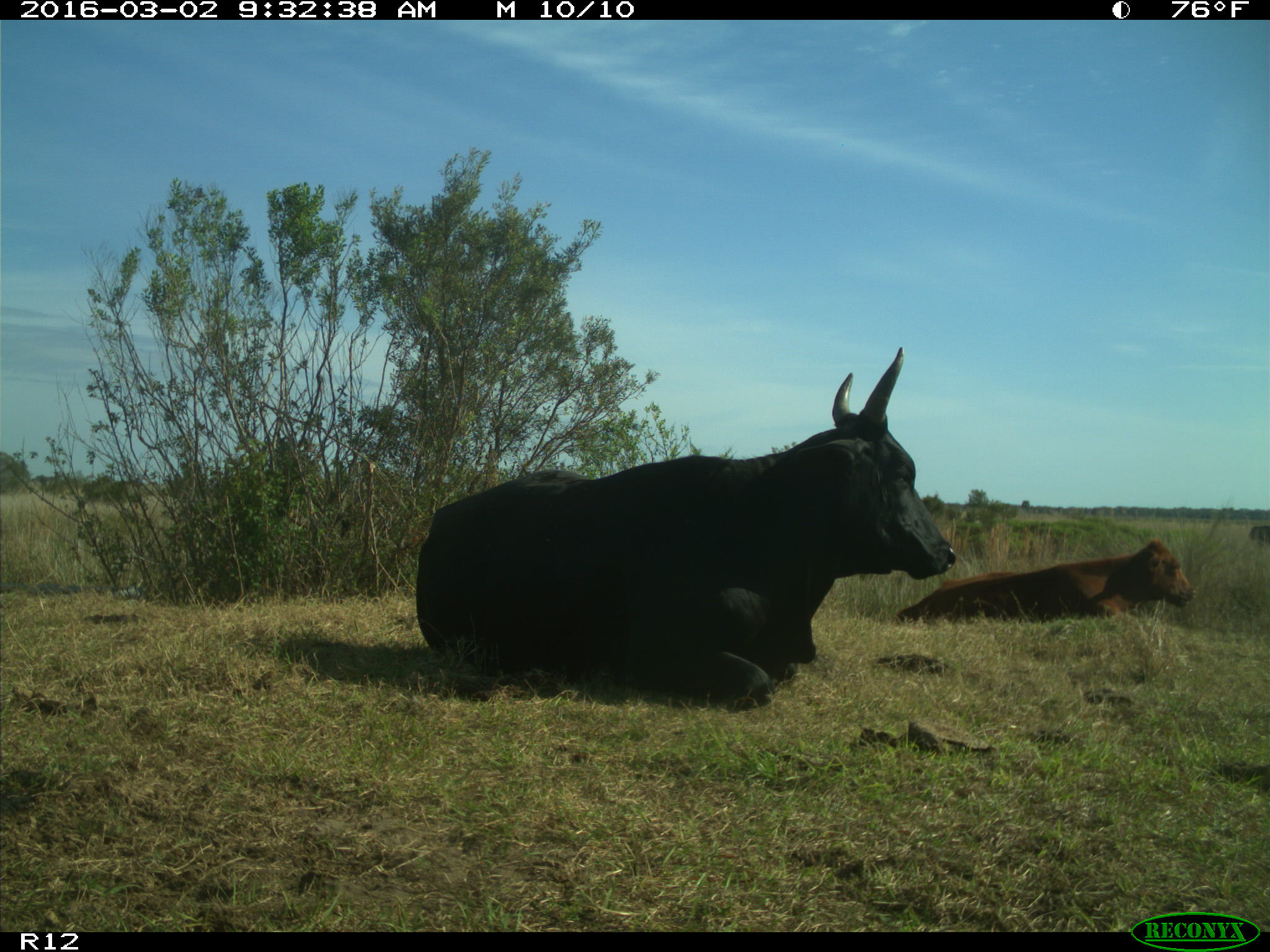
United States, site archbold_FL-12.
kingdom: Animalia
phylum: Chordata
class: Mammalia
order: Artiodactyla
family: Bovidae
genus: Bos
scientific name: Bos taurus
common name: domestic cow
Bos taurus (domestic cow).